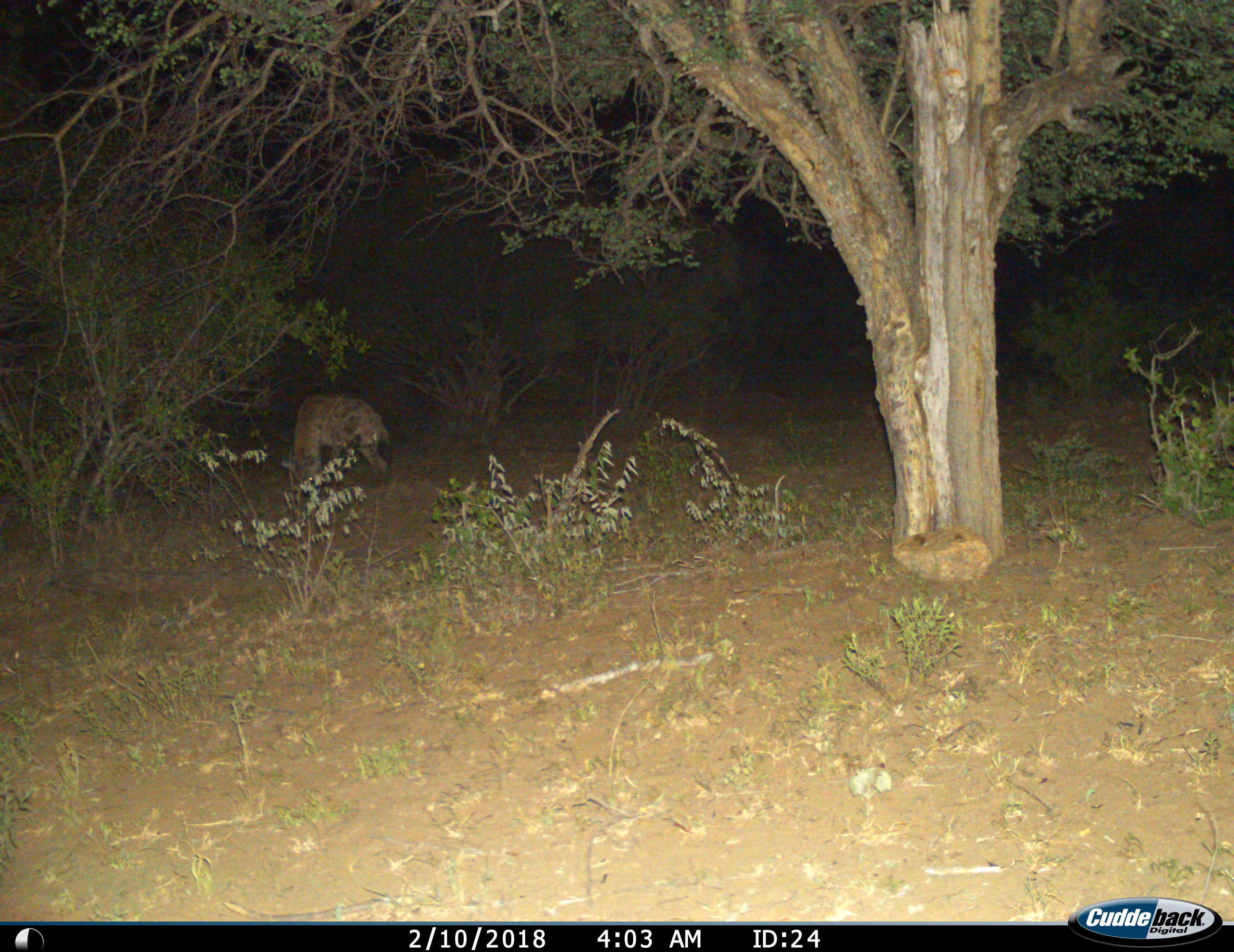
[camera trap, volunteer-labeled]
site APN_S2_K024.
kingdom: Animalia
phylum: Chordata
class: Mammalia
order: Carnivora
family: Hyaenidae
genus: Crocuta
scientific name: Crocuta crocuta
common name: spotted hyena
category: hyenaspotted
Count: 1.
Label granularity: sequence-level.